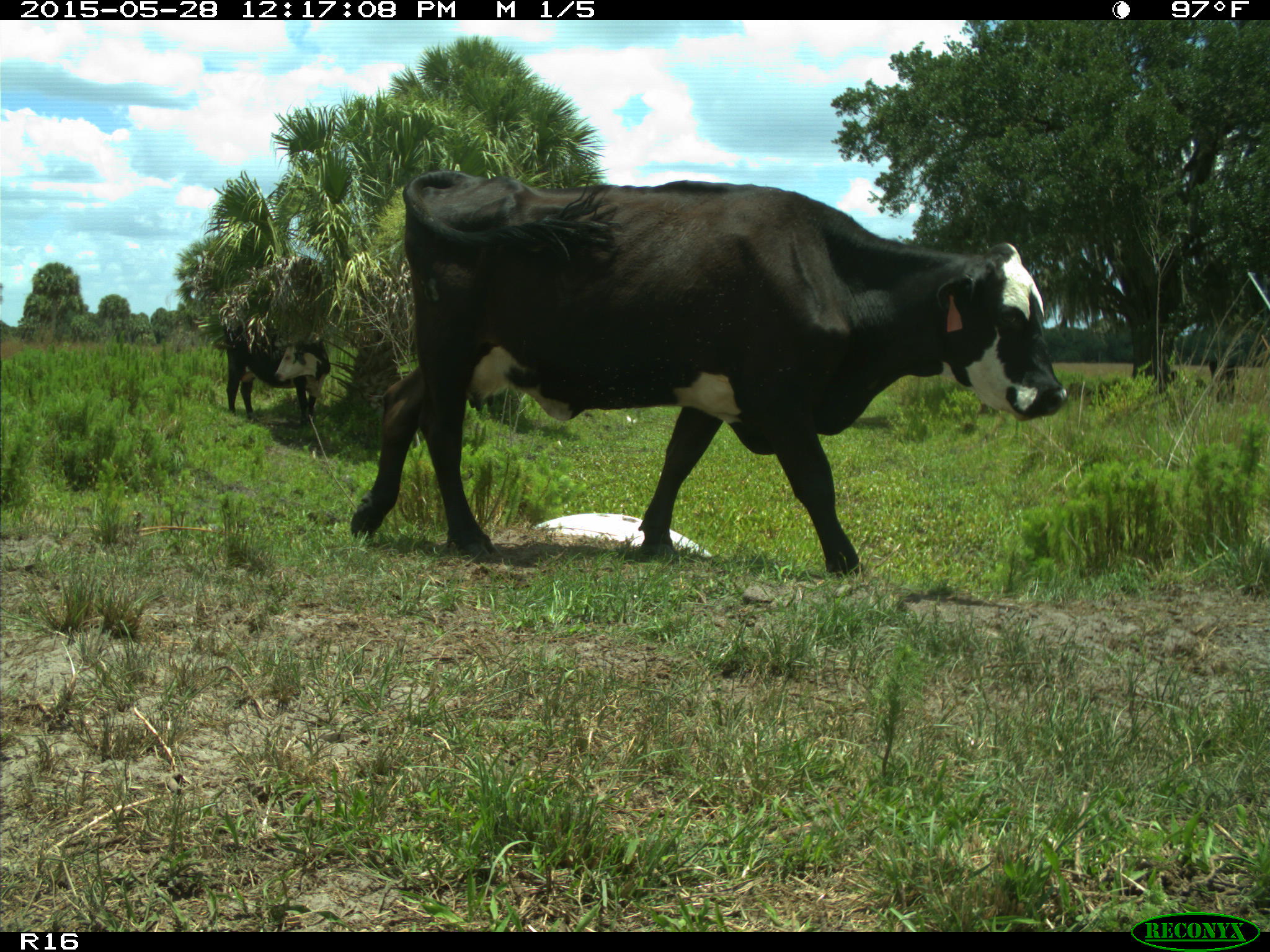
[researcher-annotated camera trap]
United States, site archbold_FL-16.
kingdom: Animalia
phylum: Chordata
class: Mammalia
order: Artiodactyla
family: Bovidae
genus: Bos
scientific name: Bos taurus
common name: domestic cow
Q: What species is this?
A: Bos taurus (domestic cow).